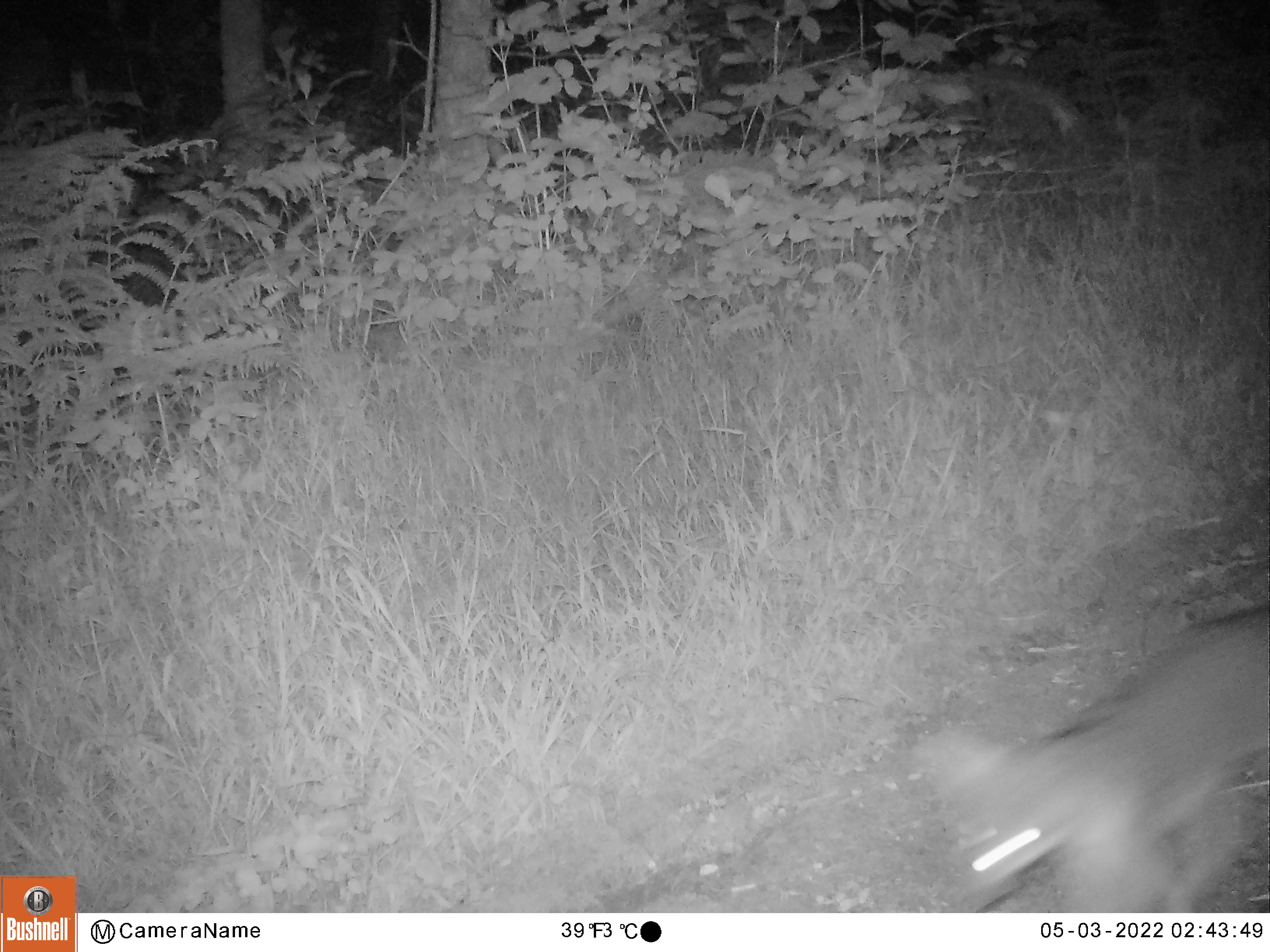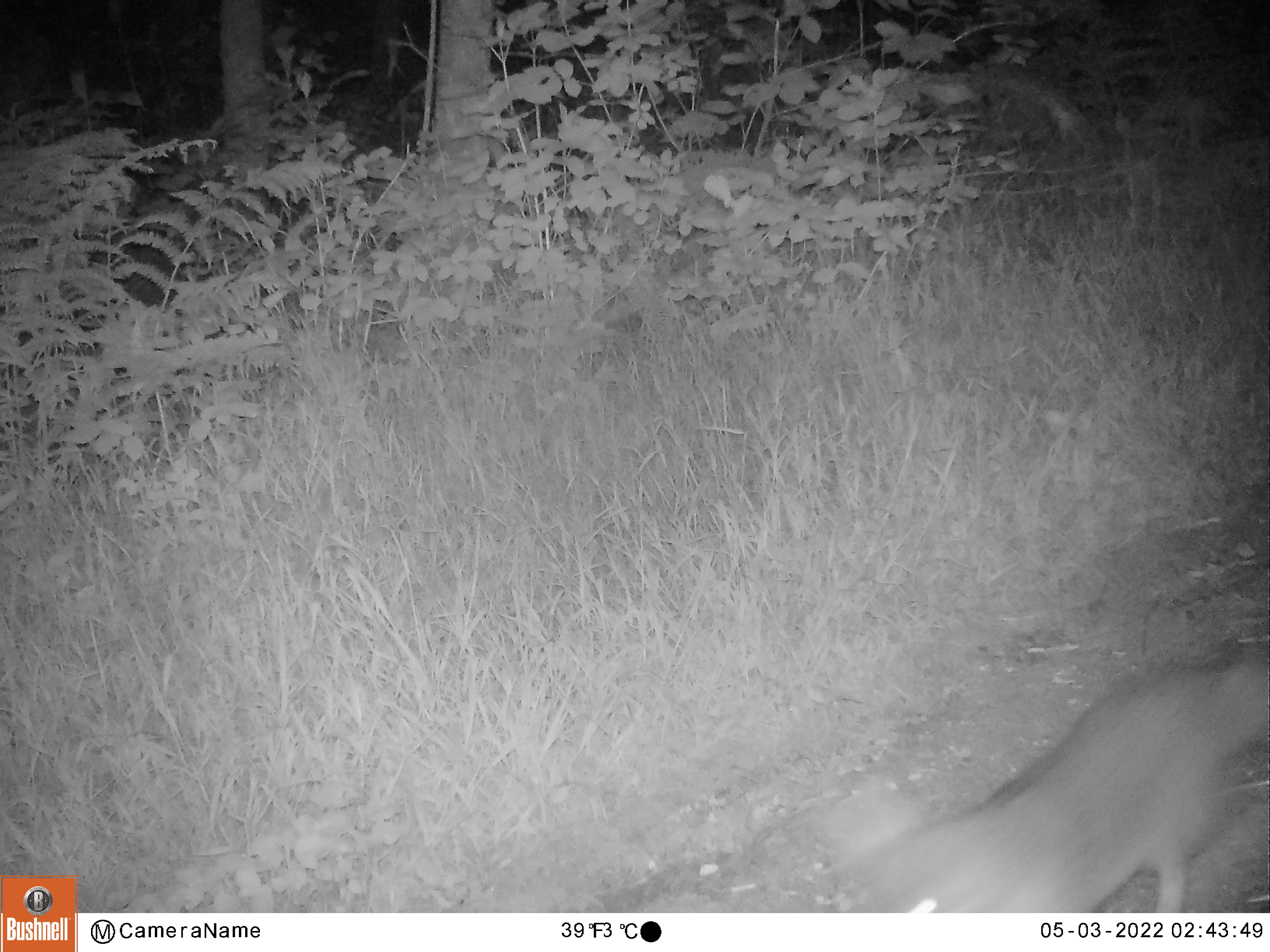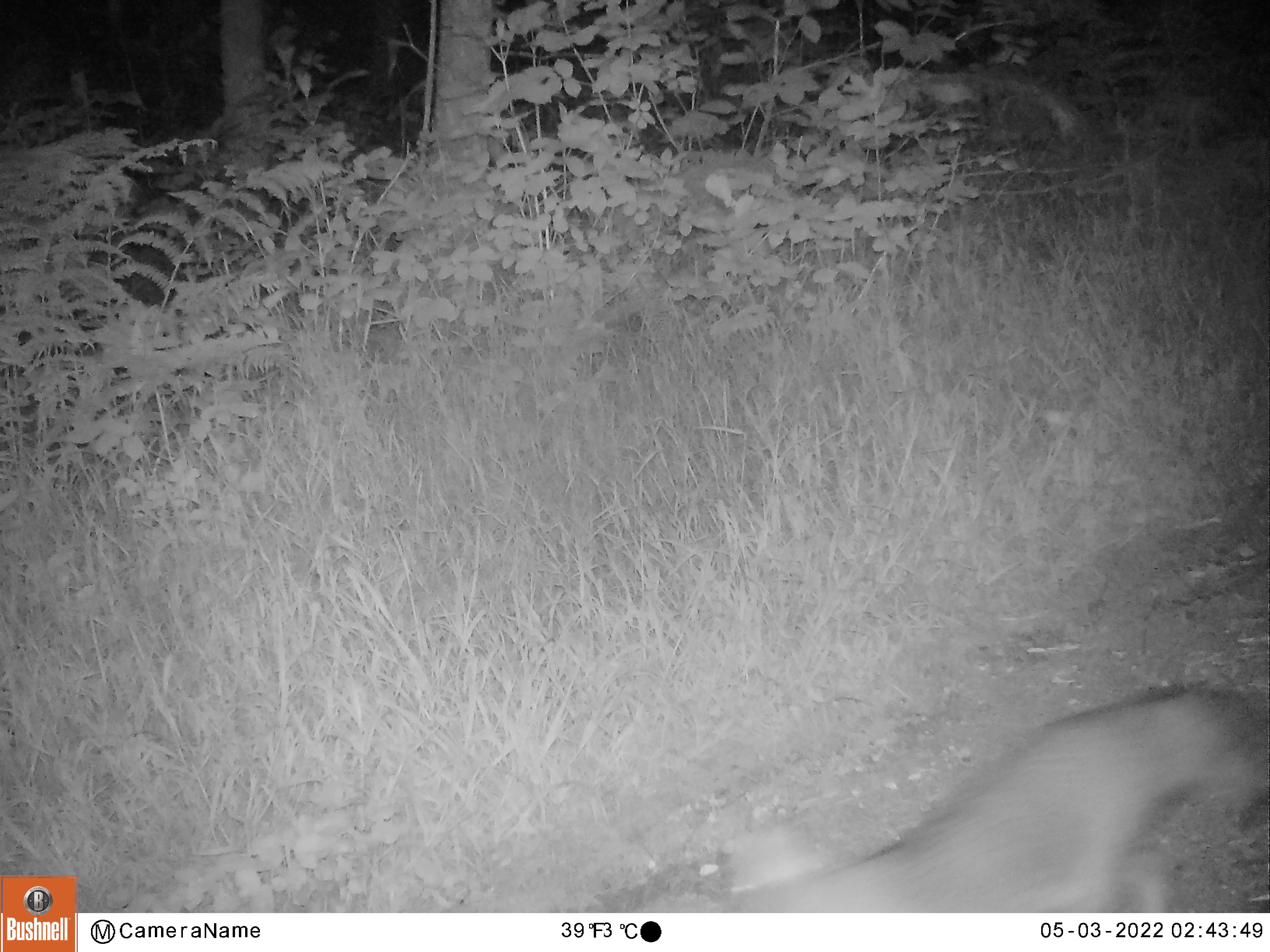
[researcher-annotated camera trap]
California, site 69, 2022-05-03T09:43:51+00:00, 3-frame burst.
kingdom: Animalia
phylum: Chordata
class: Mammalia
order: Carnivora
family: Canidae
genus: Urocyon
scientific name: Urocyon cinereoargenteus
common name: gray fox